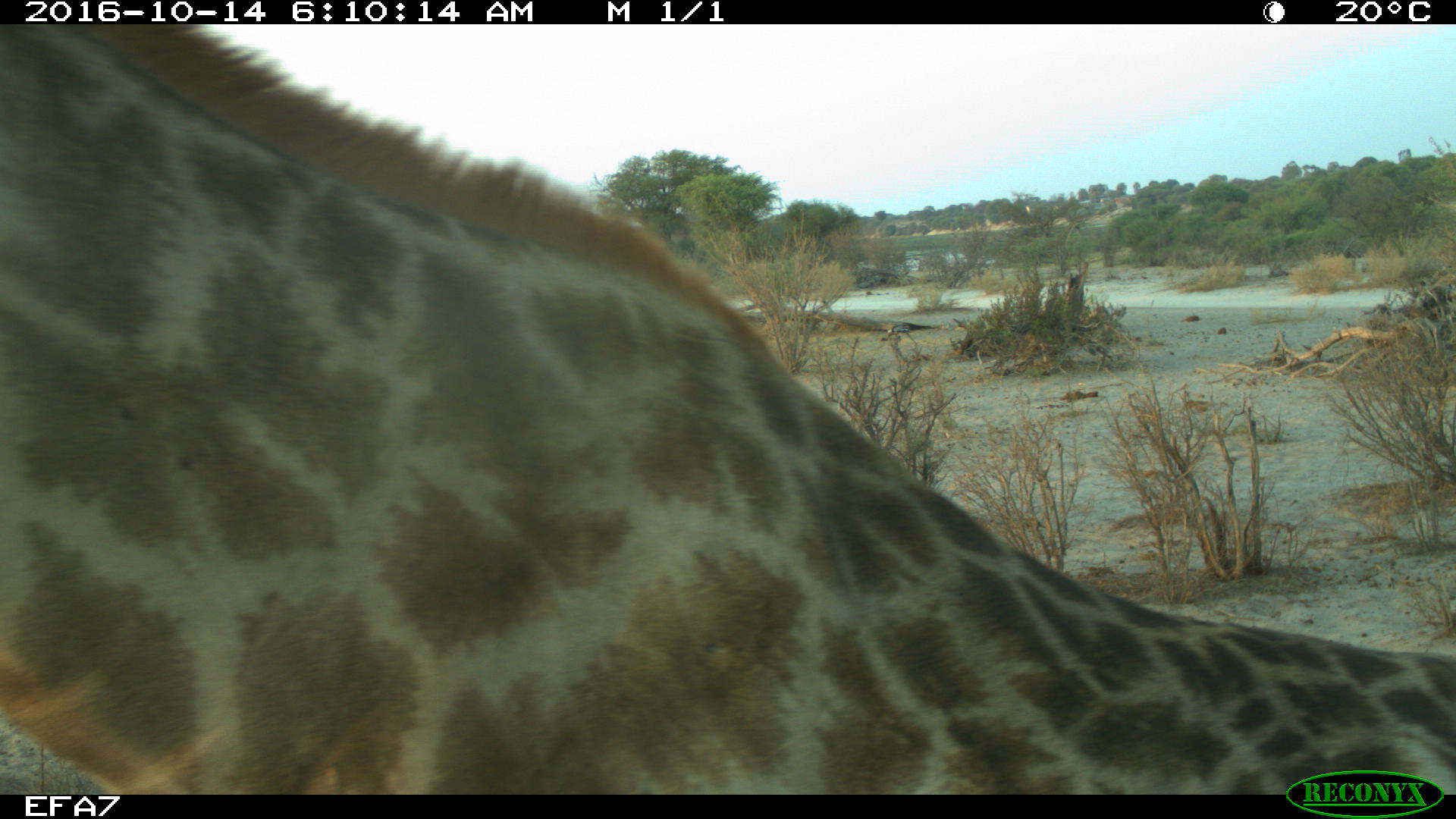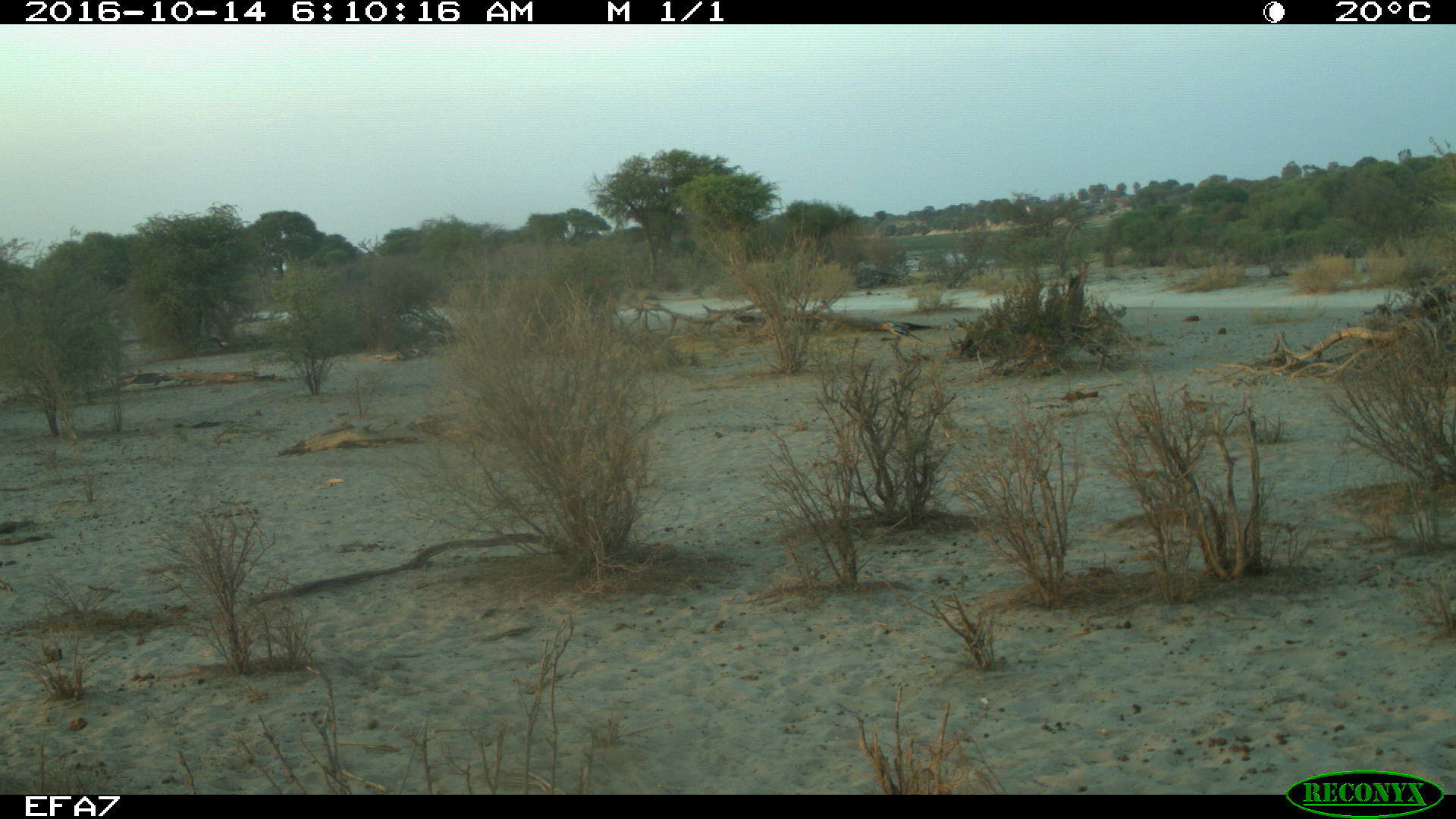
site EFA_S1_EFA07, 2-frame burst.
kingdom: Animalia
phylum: Chordata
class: Mammalia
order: Artiodactyla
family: Giraffidae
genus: Giraffa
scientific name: Giraffa camelopardalis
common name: giraffe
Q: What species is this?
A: Giraffe (Giraffa camelopardalis).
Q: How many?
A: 1.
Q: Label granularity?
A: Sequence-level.